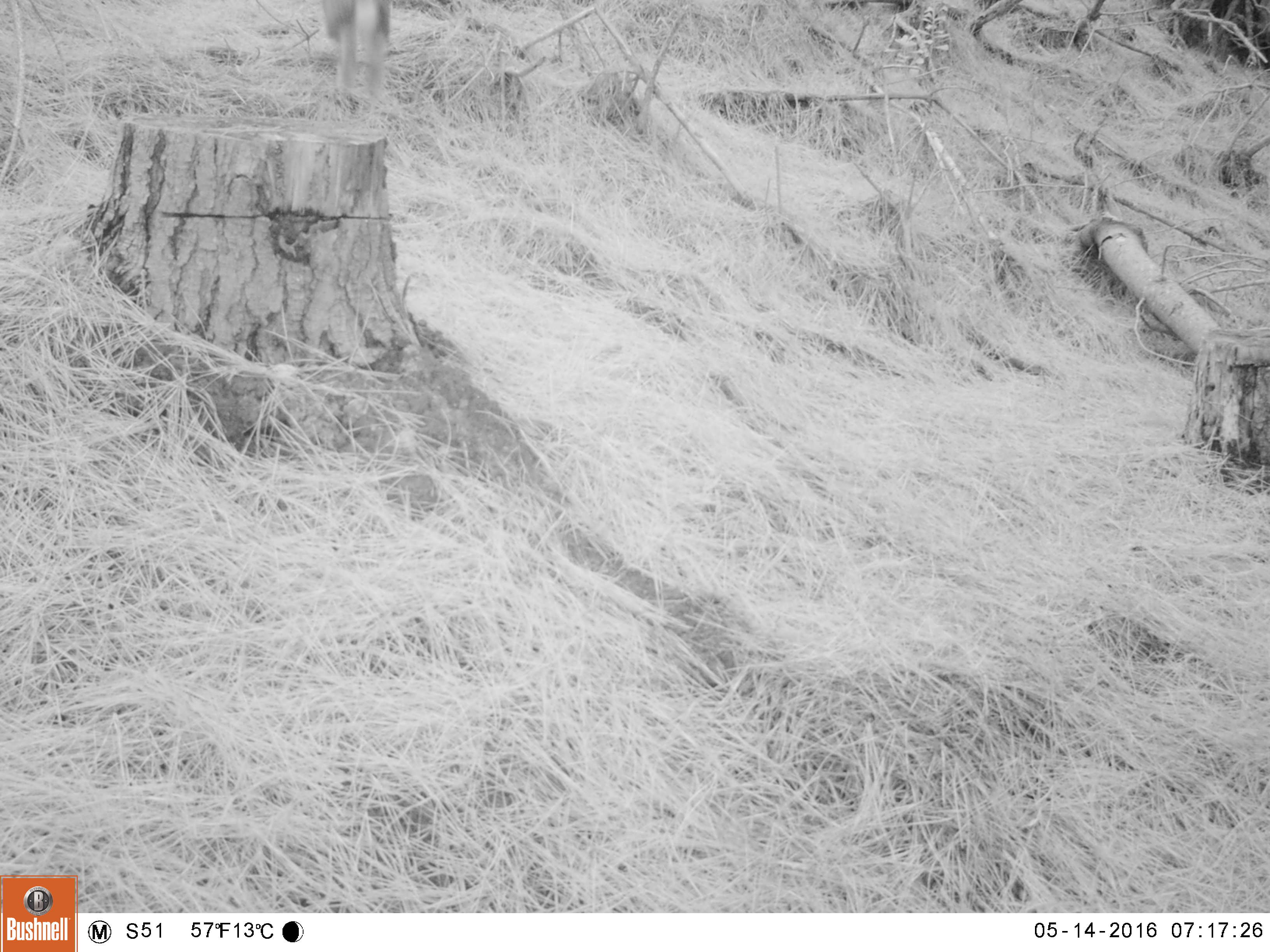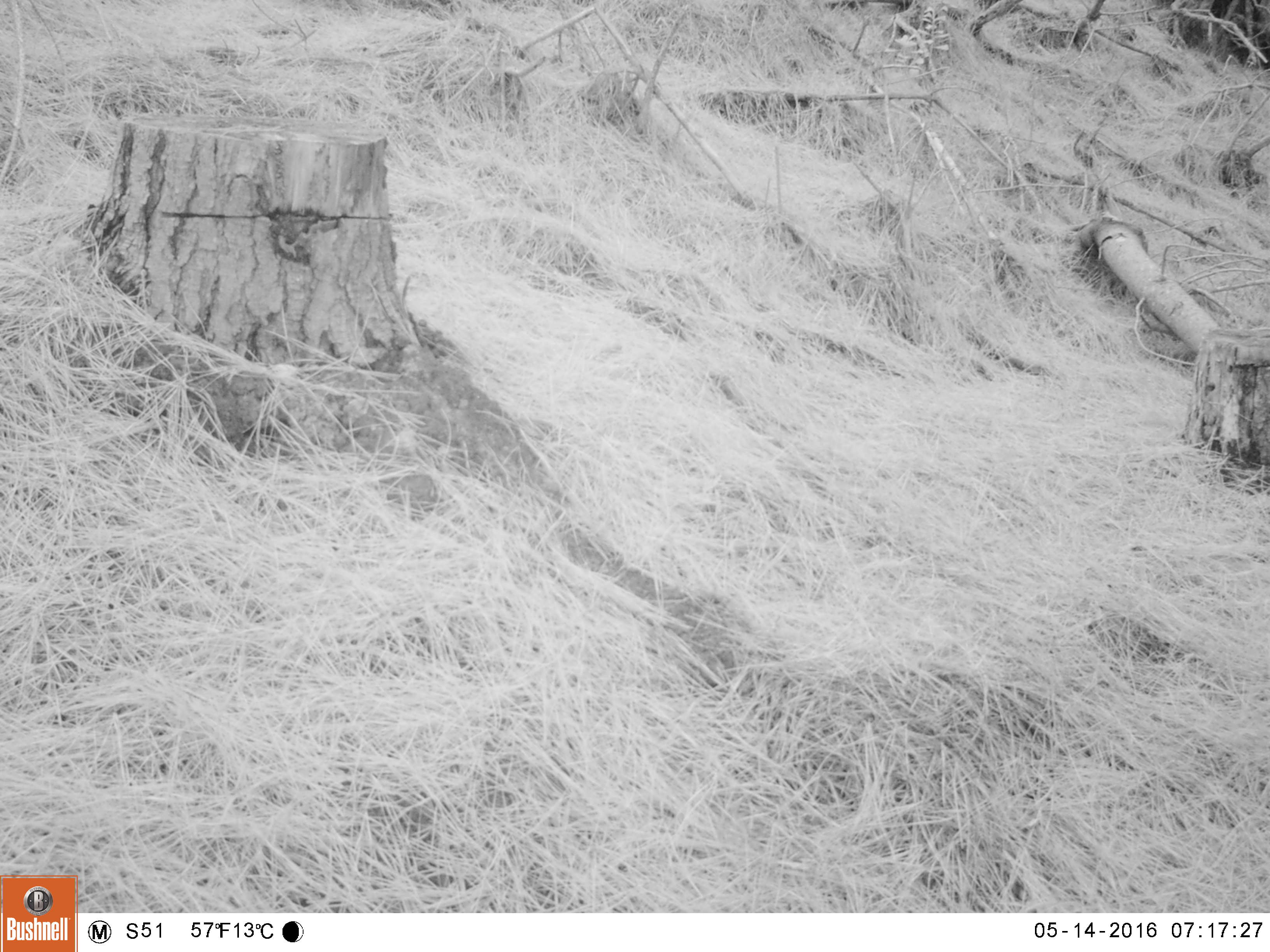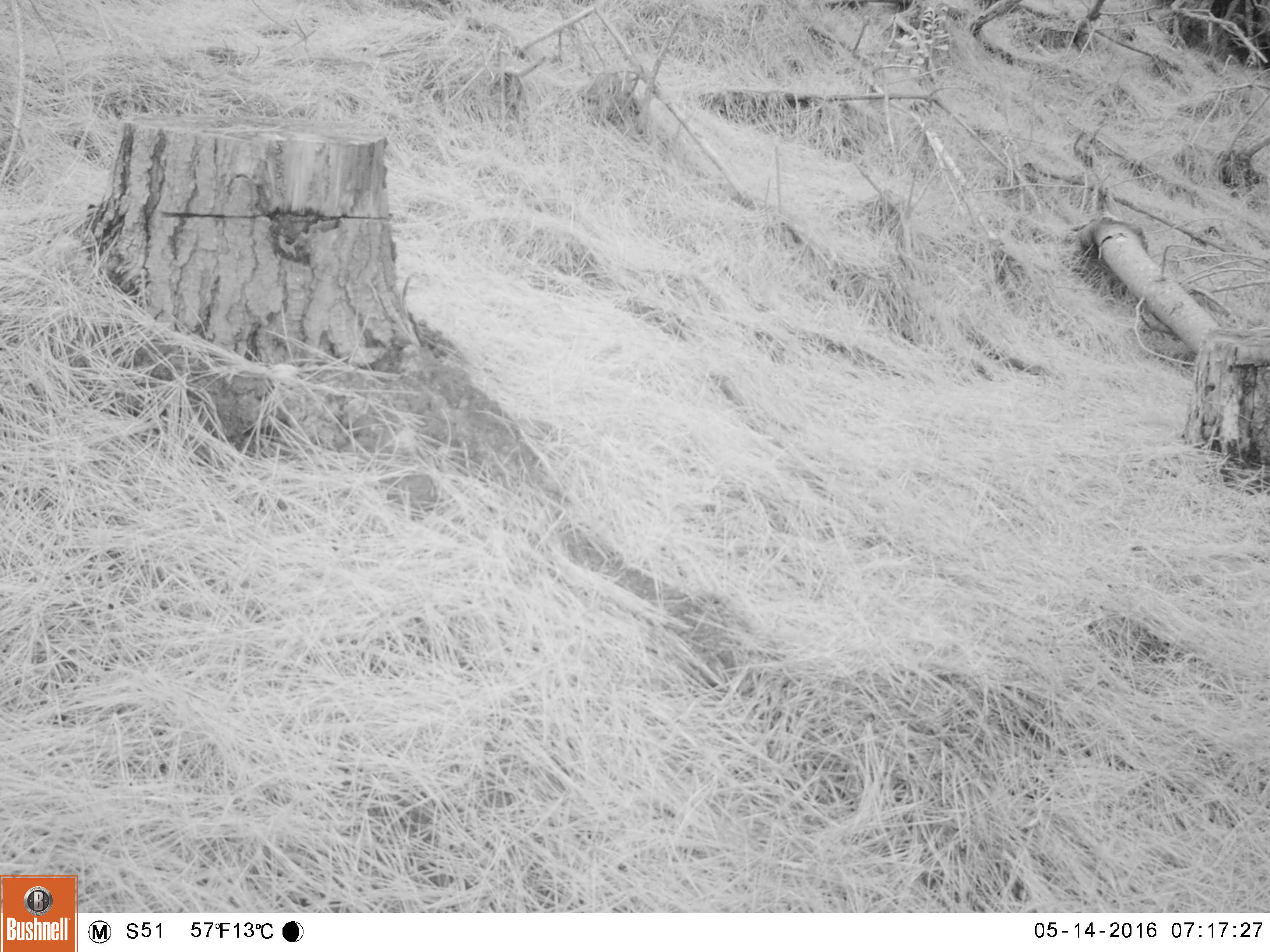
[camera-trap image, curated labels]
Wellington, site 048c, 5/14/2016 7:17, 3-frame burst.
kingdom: Animalia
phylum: Chordata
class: Mammalia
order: Lagomorpha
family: Leporidae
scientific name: Leporidae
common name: rabbit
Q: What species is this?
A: Rabbit (Leporidae).